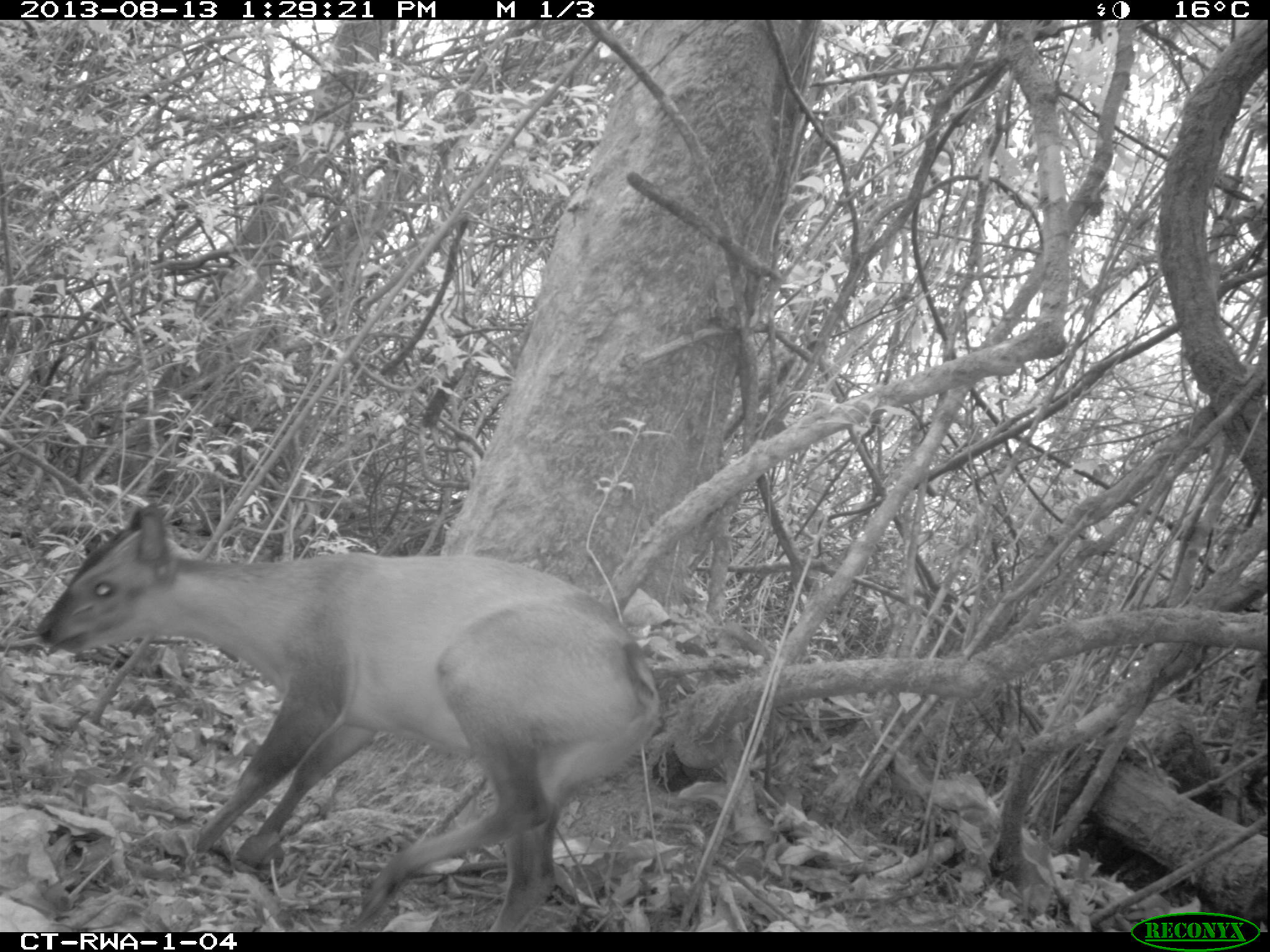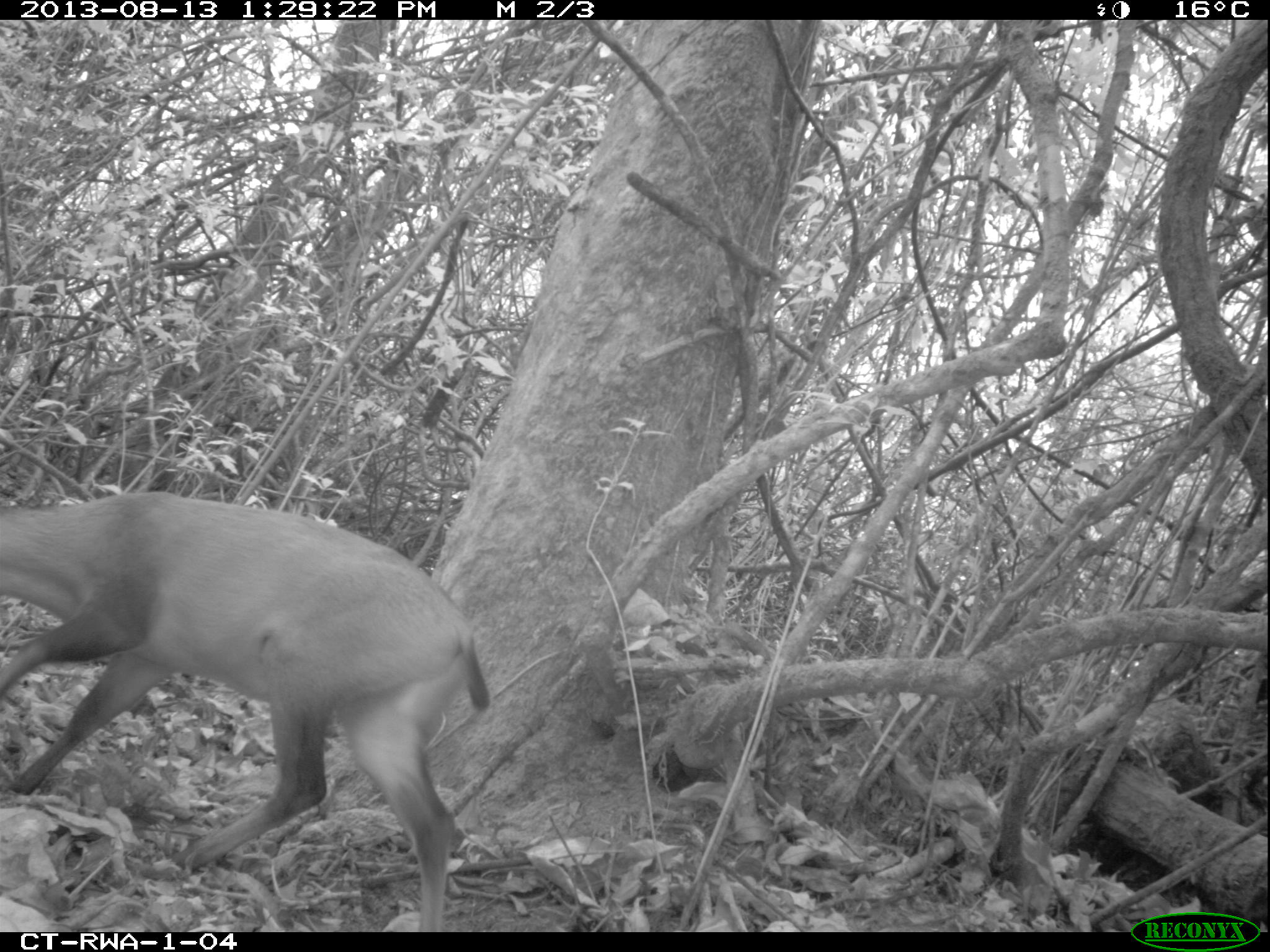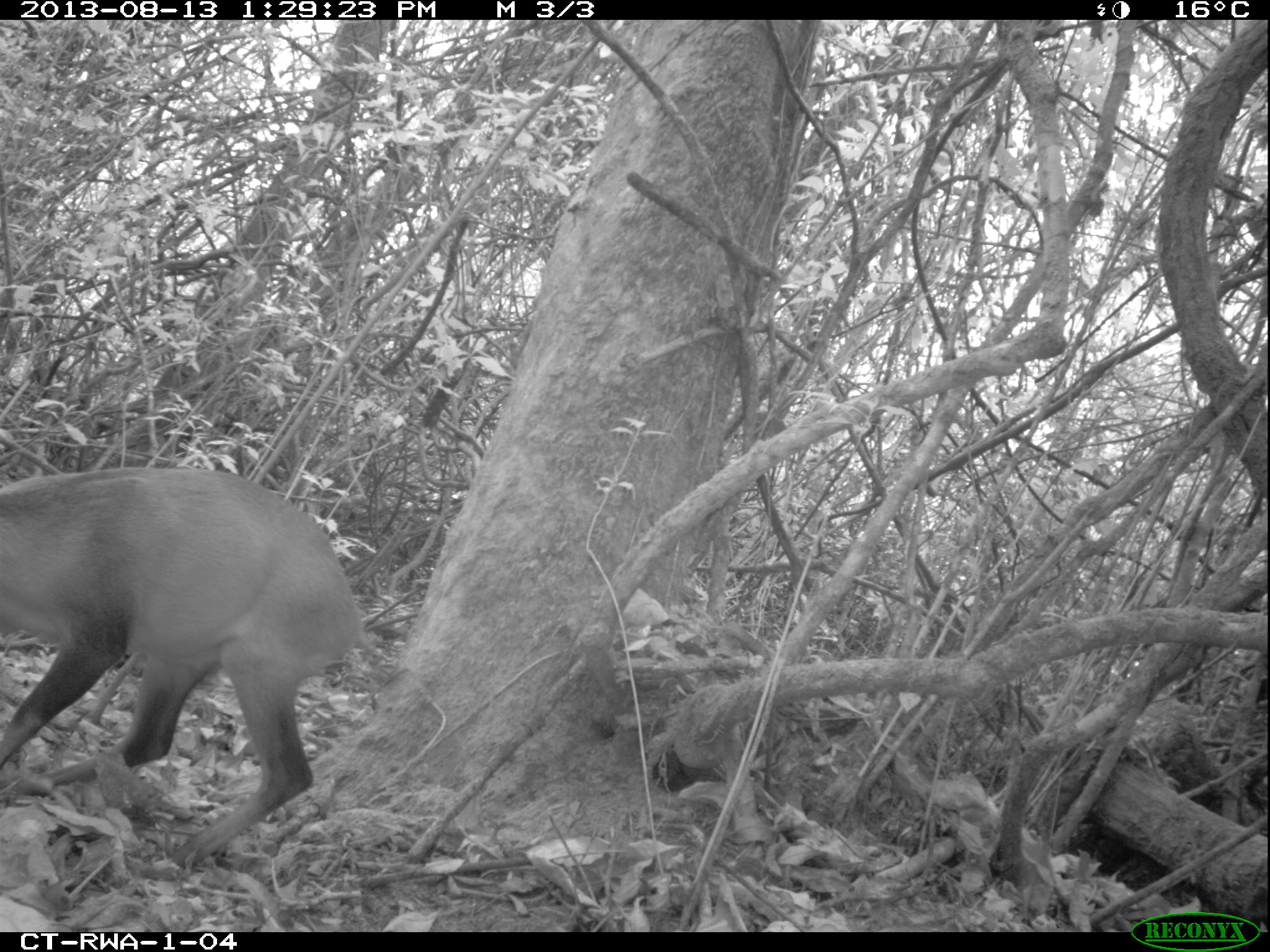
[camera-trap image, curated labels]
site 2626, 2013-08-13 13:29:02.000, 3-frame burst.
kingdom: Animalia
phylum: Chordata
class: Mammalia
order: Artiodactyla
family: Bovidae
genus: Cephalophus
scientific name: Cephalophus nigrifrons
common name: black-fronted duiker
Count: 1.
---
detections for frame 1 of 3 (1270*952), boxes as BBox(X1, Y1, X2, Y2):
cephalophus nigrifrons: BBox(32, 501, 663, 932)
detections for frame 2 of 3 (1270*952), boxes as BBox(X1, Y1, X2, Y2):
cephalophus nigrifrons: BBox(0, 485, 493, 929)